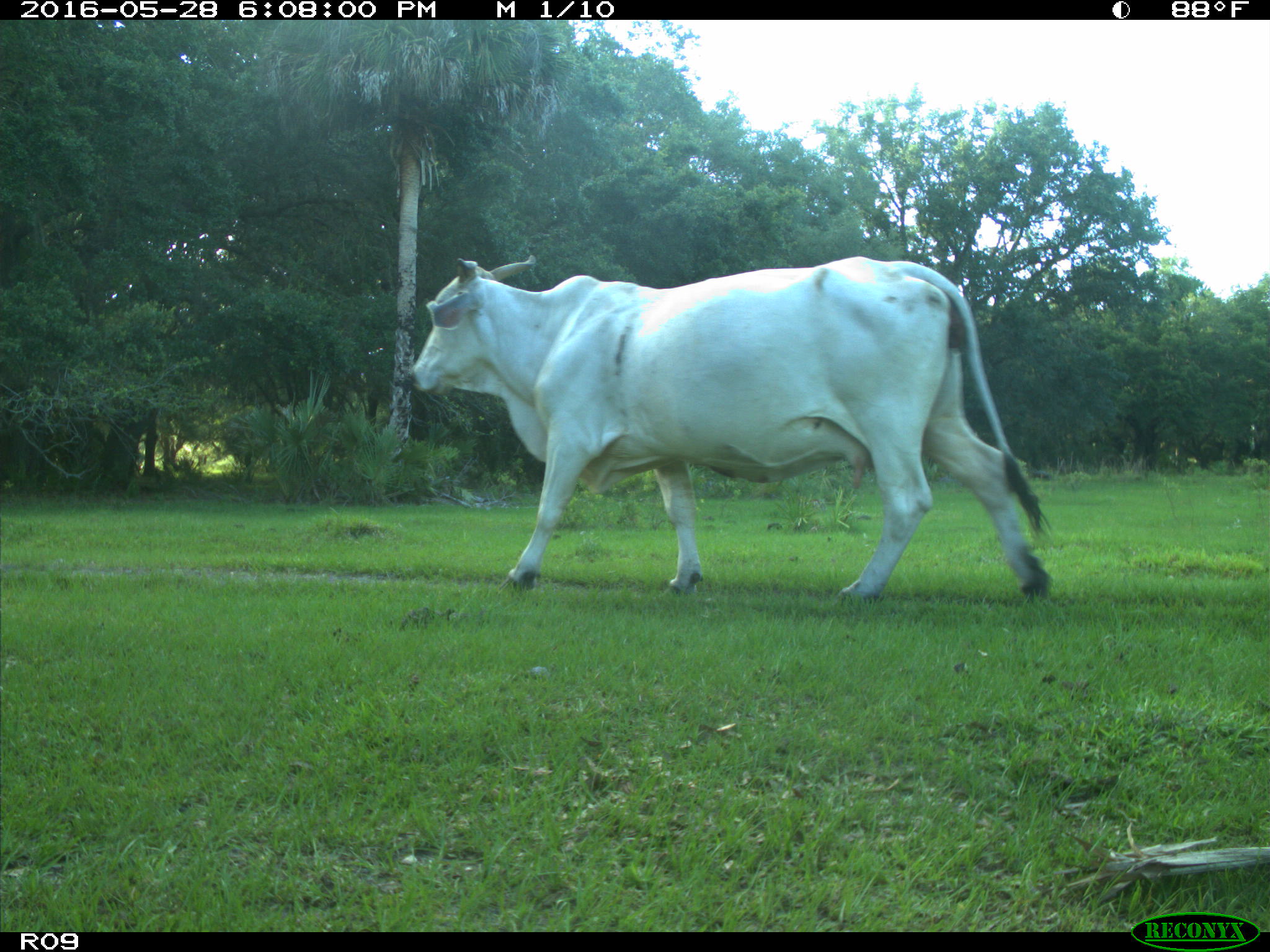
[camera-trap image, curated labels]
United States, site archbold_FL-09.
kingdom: Animalia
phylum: Chordata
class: Mammalia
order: Artiodactyla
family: Bovidae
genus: Bos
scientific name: Bos taurus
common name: domestic cow